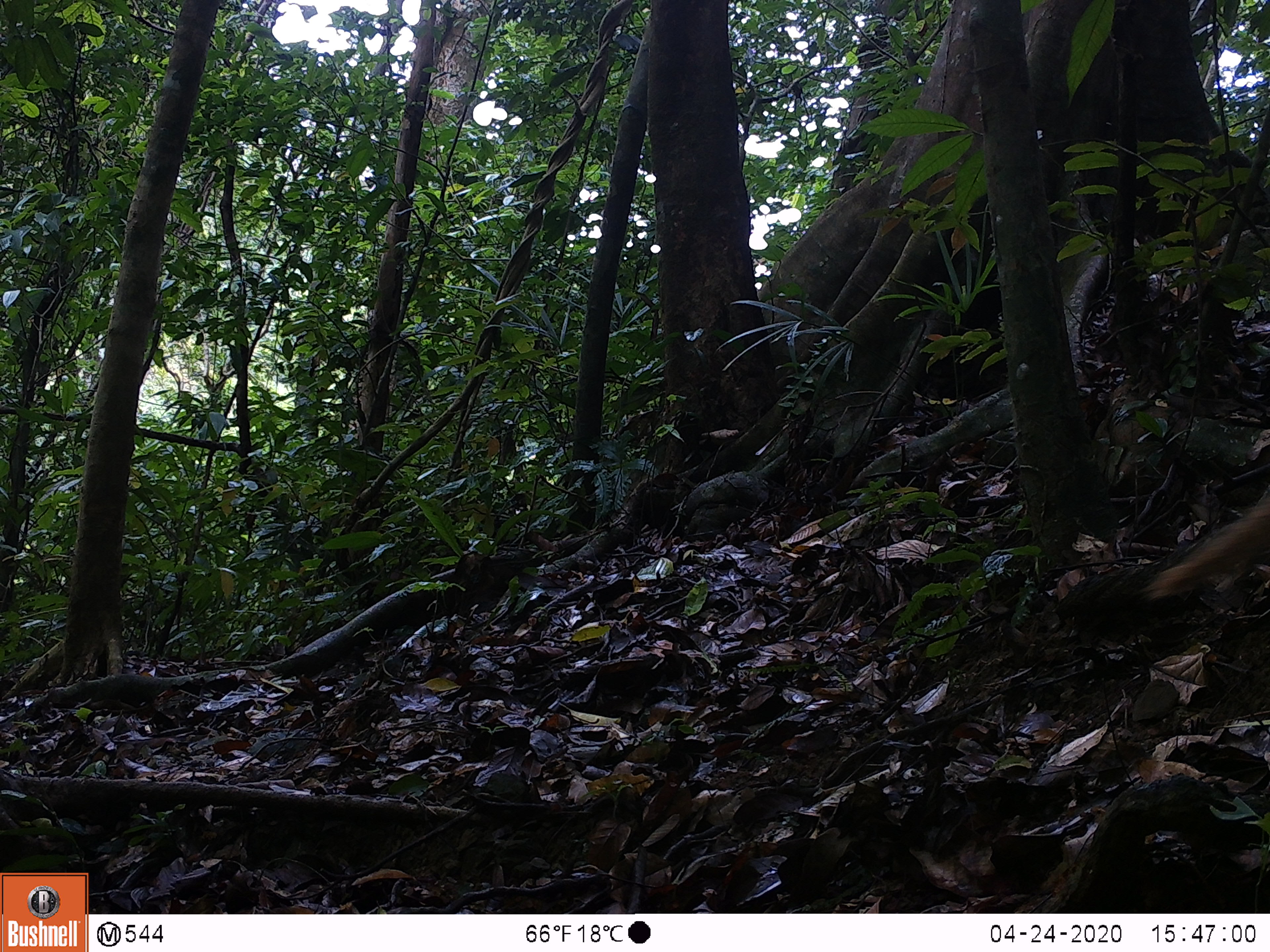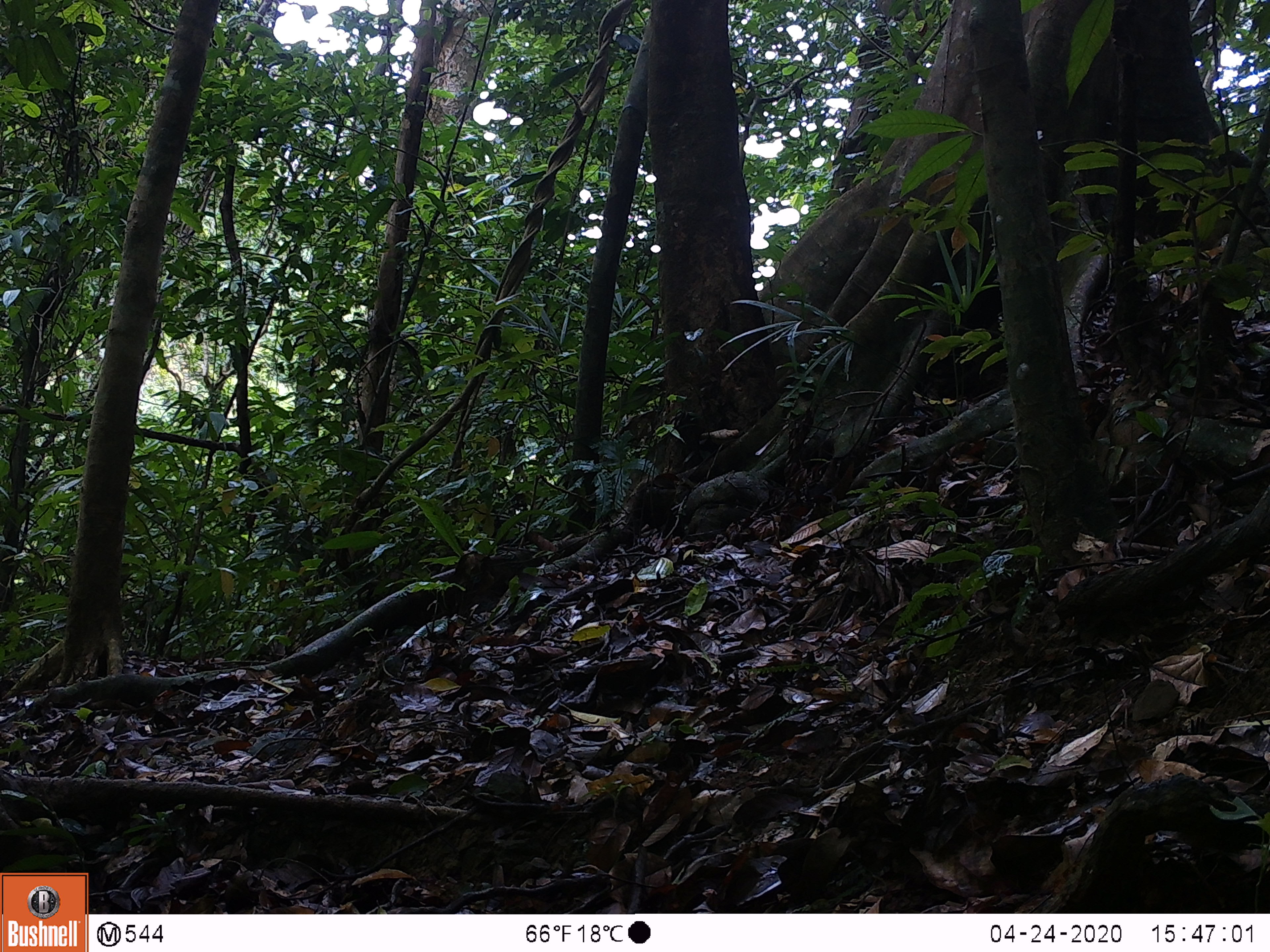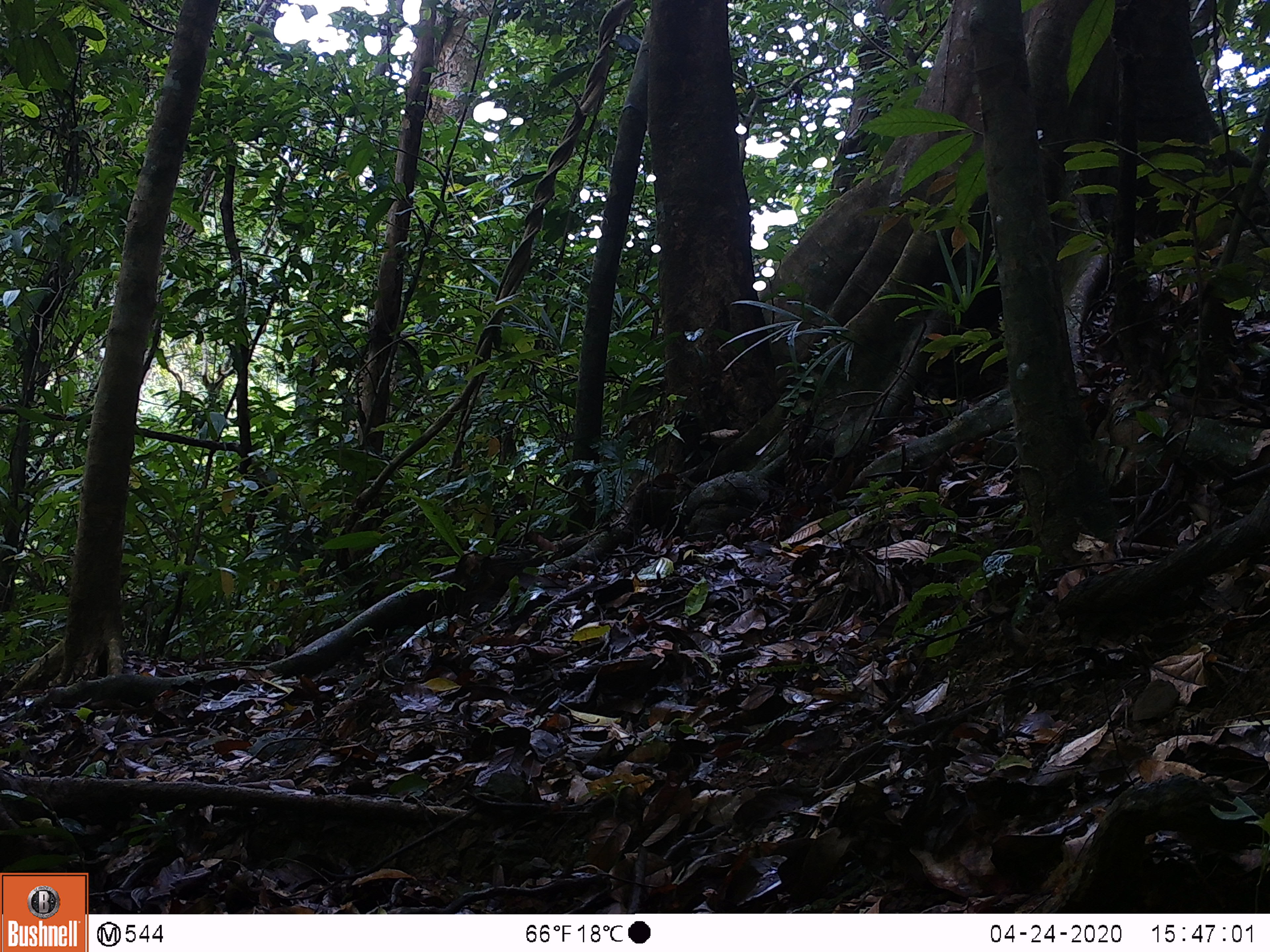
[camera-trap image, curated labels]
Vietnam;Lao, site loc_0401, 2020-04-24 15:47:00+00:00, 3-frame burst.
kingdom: Animalia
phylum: Chordata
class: Mammalia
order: Carnivora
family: Herpestidae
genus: Urva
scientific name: Urva urva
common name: crab-eating mongoose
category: crab eating mongoose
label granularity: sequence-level